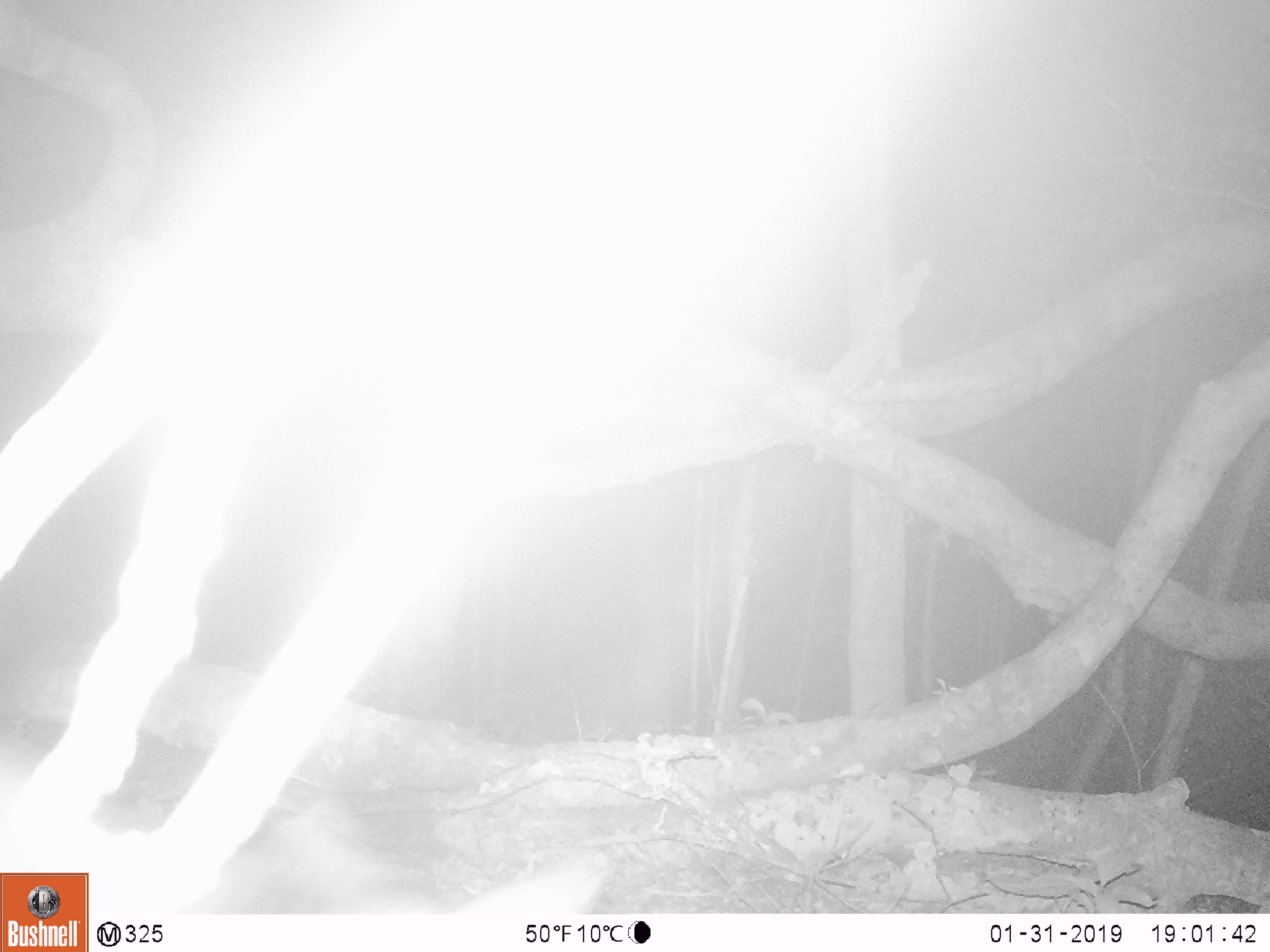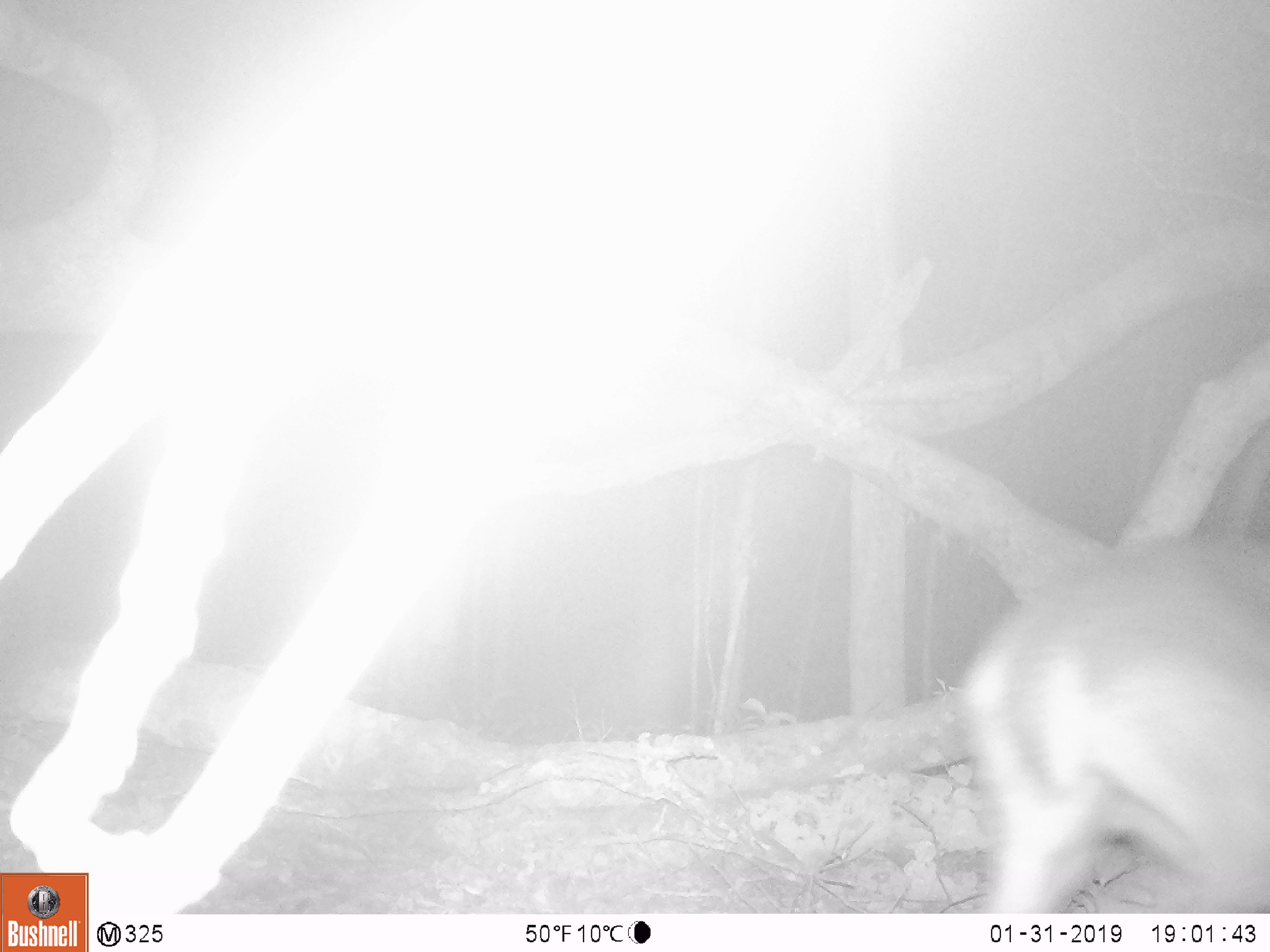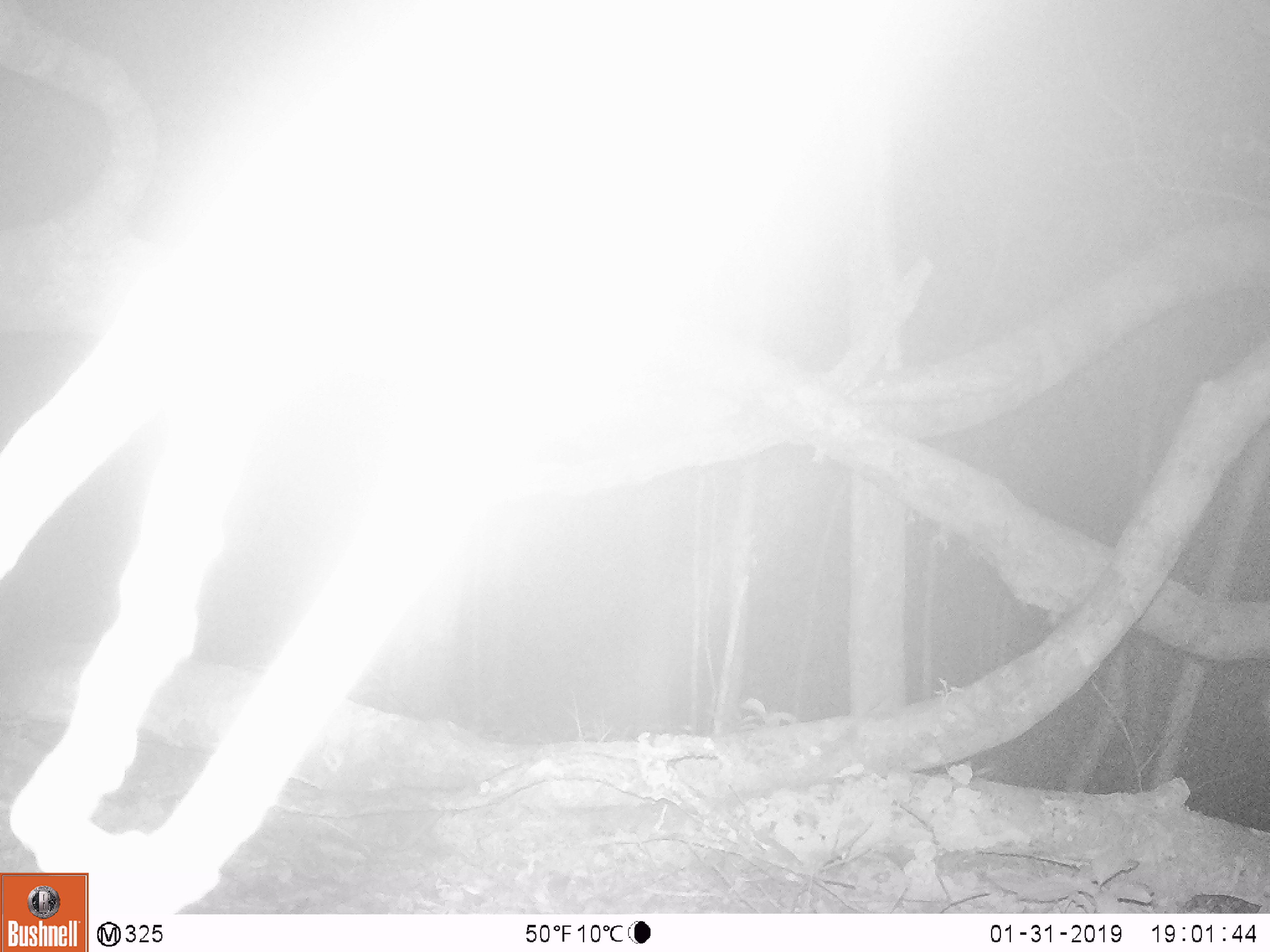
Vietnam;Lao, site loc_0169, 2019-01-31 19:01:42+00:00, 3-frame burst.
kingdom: Animalia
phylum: Chordata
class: Mammalia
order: Artiodactyla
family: Cervidae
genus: Muntiacus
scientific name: Muntiacus vuquangensis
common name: large-antlered muntjac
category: large antlered muntjac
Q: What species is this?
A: Large antlered muntjac (large-antlered muntjac) (Muntiacus vuquangensis).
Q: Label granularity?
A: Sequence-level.